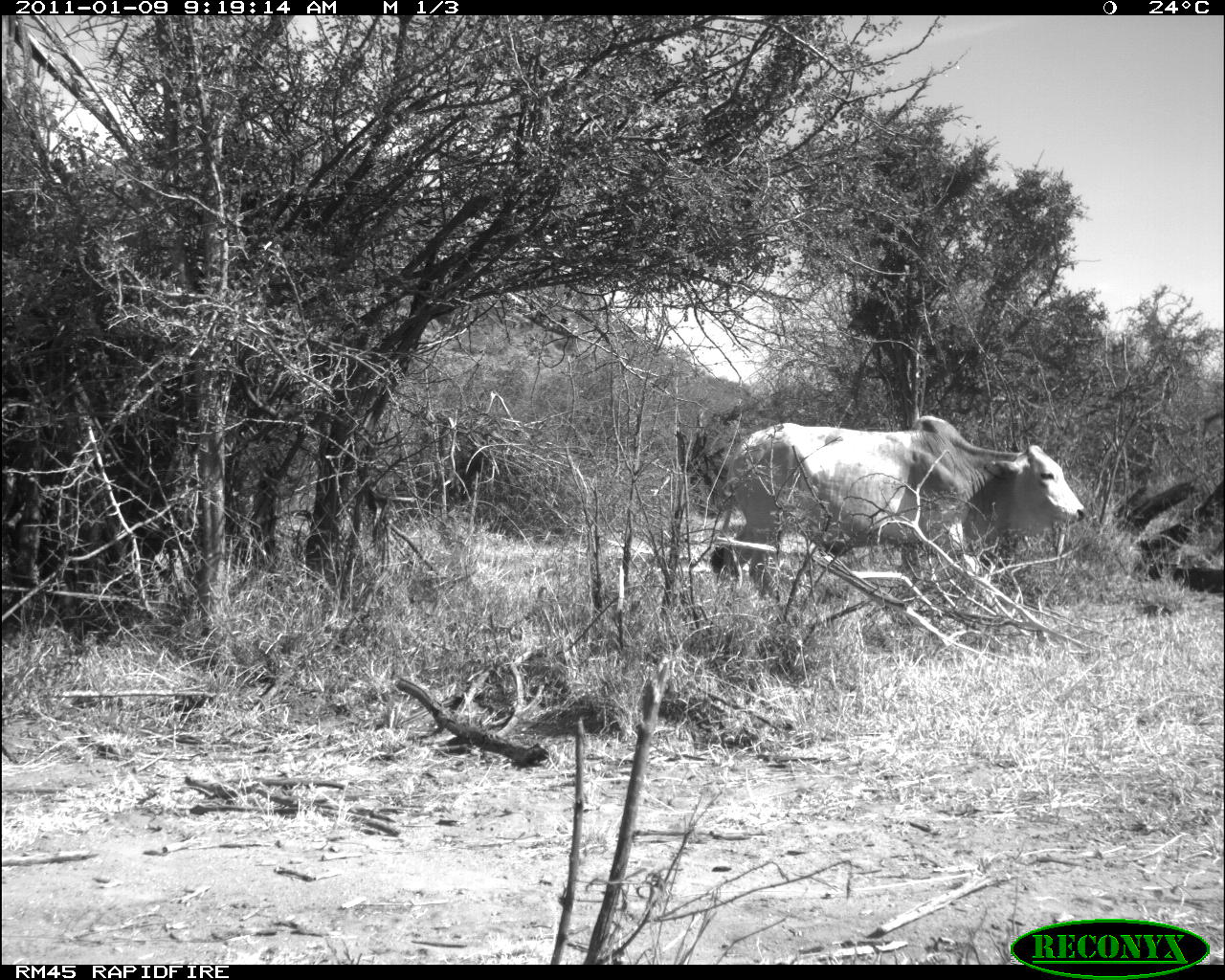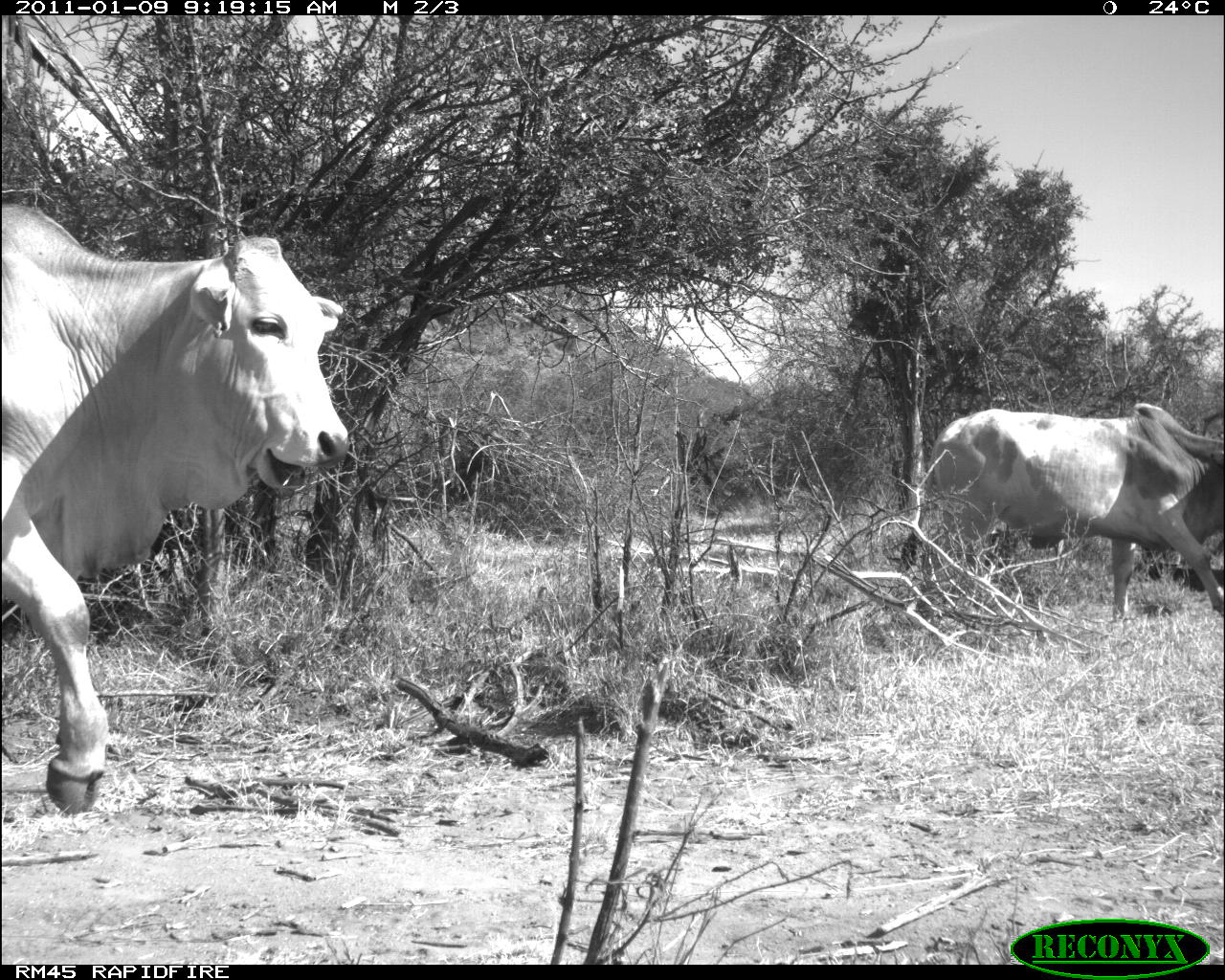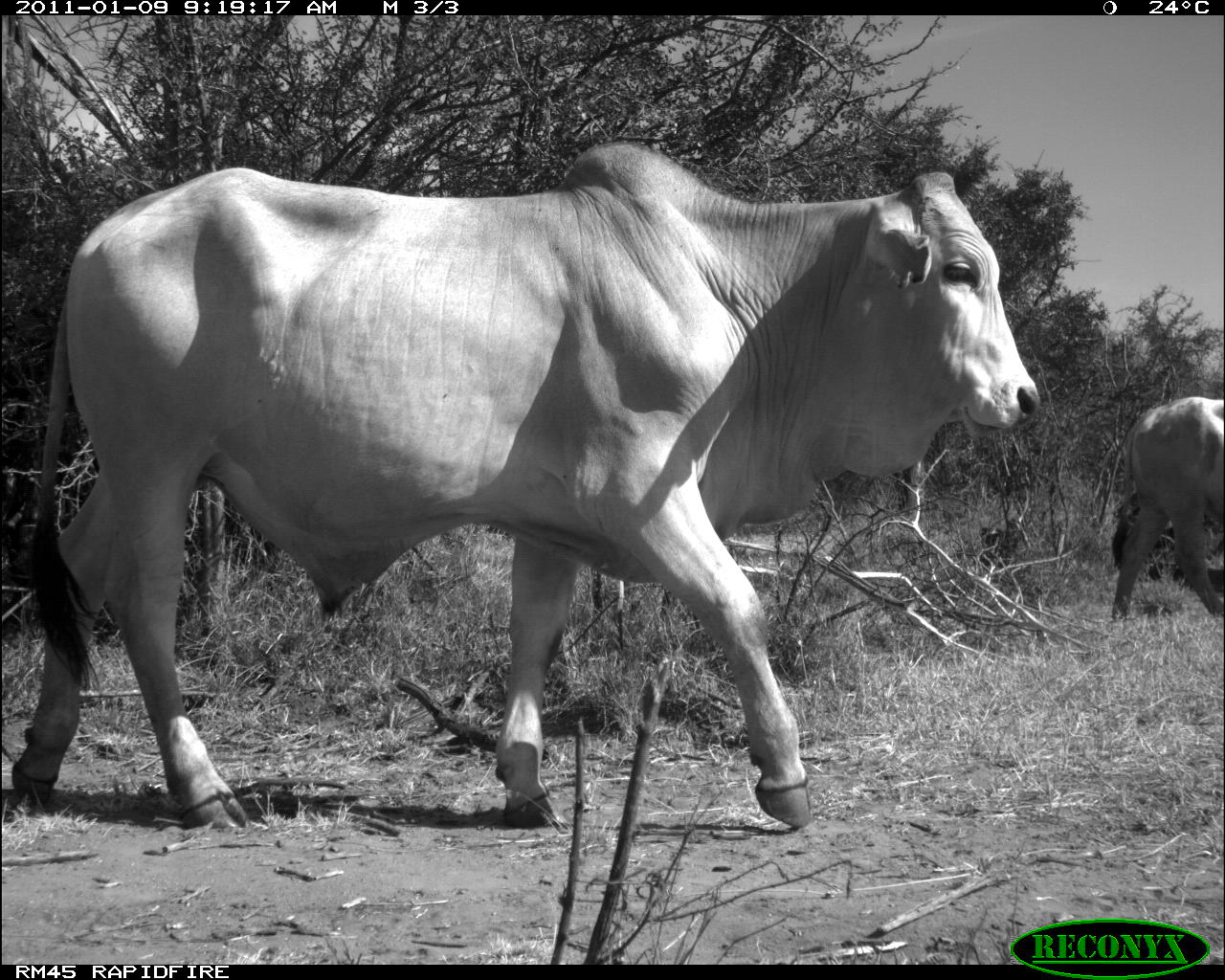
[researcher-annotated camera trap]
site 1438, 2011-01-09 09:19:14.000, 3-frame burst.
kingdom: Animalia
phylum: Chordata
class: Mammalia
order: Artiodactyla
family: Bovidae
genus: Bos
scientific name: Bos taurus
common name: domestic cattle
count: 1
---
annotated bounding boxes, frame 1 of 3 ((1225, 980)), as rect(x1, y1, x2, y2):
bos taurus: rect(707, 412, 1088, 604)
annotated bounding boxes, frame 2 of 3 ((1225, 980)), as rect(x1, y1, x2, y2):
bos taurus: rect(0, 199, 351, 817); rect(895, 399, 1225, 622)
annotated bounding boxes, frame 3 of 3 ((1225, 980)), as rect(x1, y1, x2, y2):
bos taurus: rect(7, 136, 1043, 831); rect(1107, 391, 1223, 619)